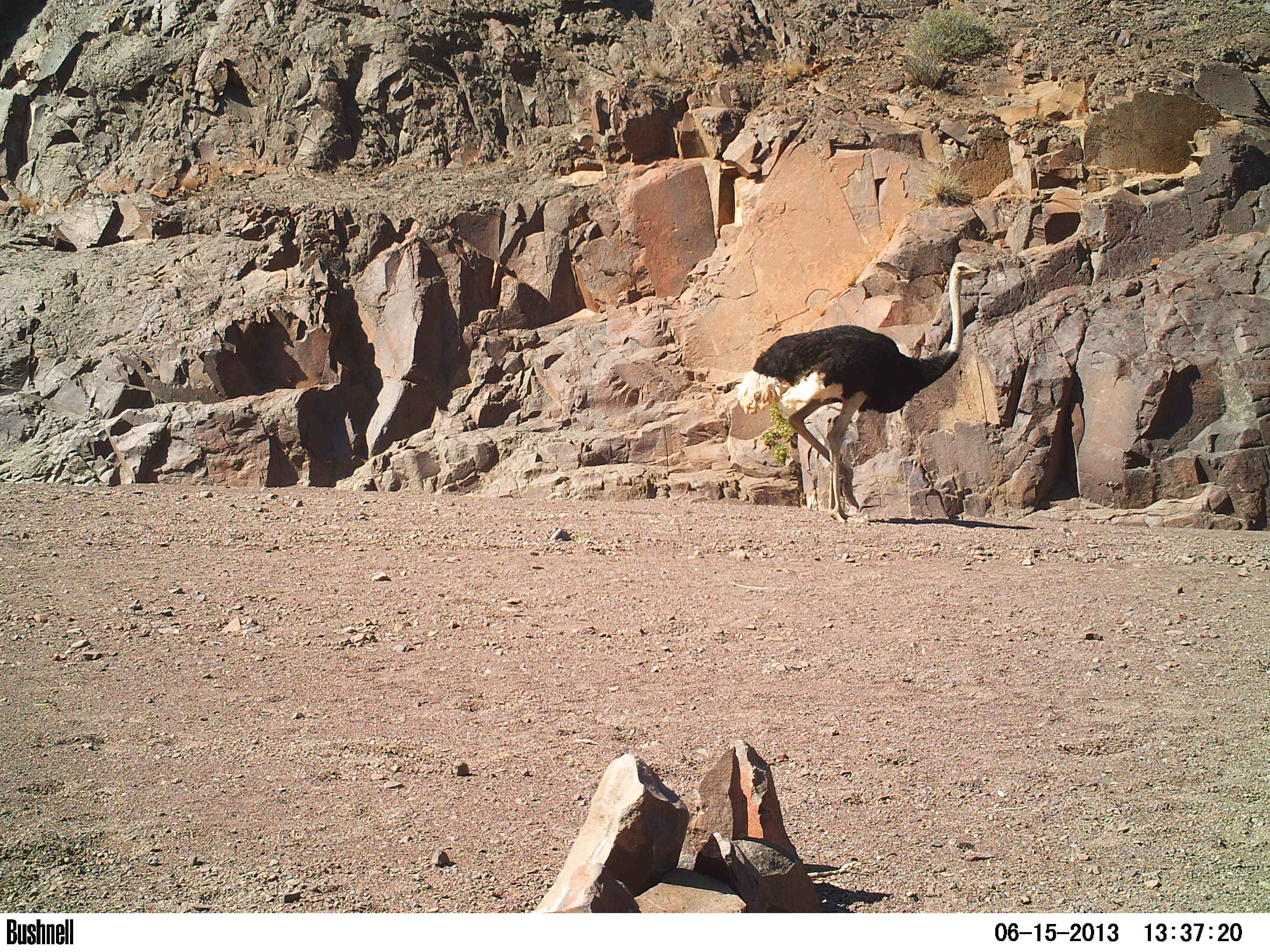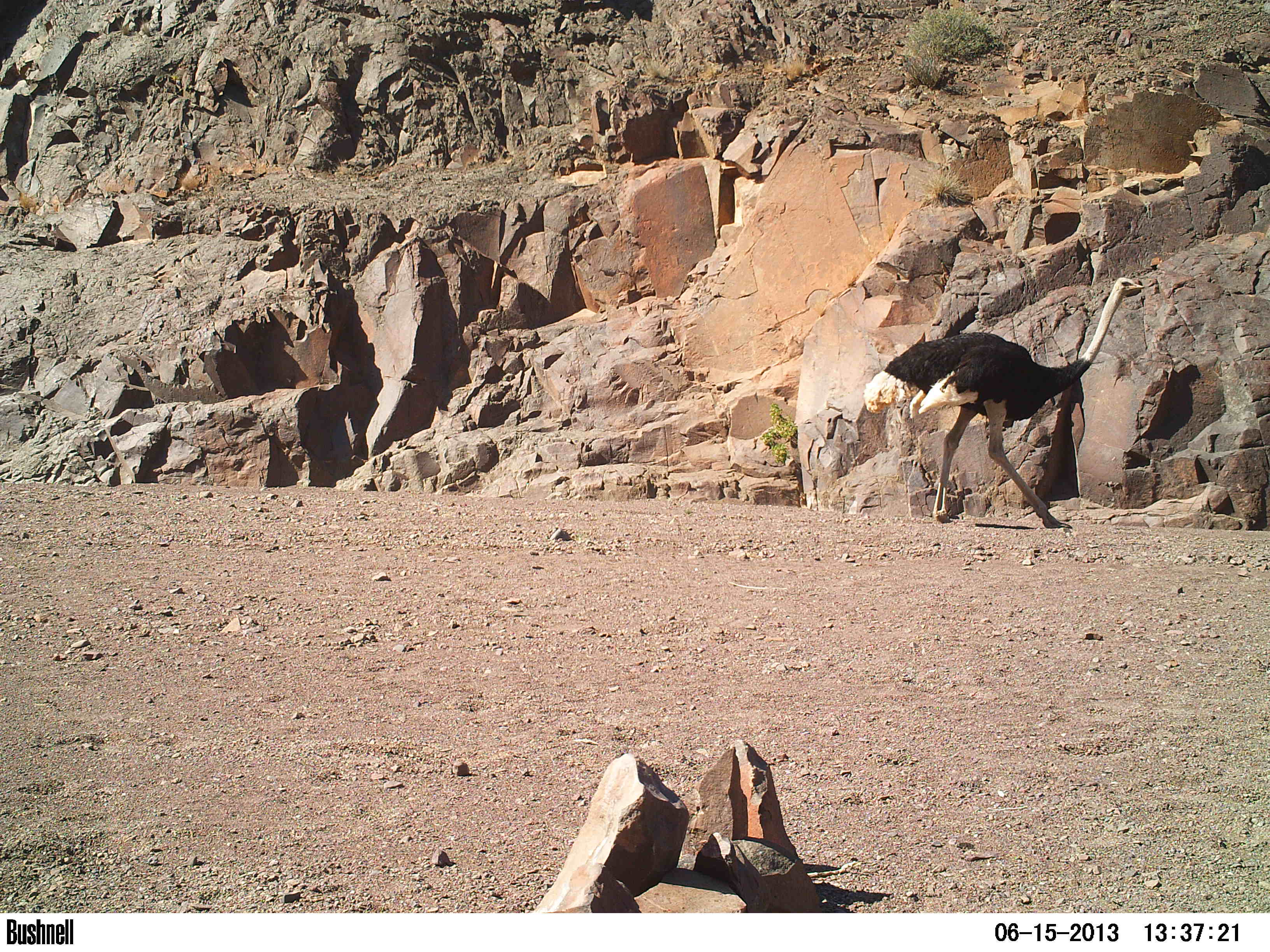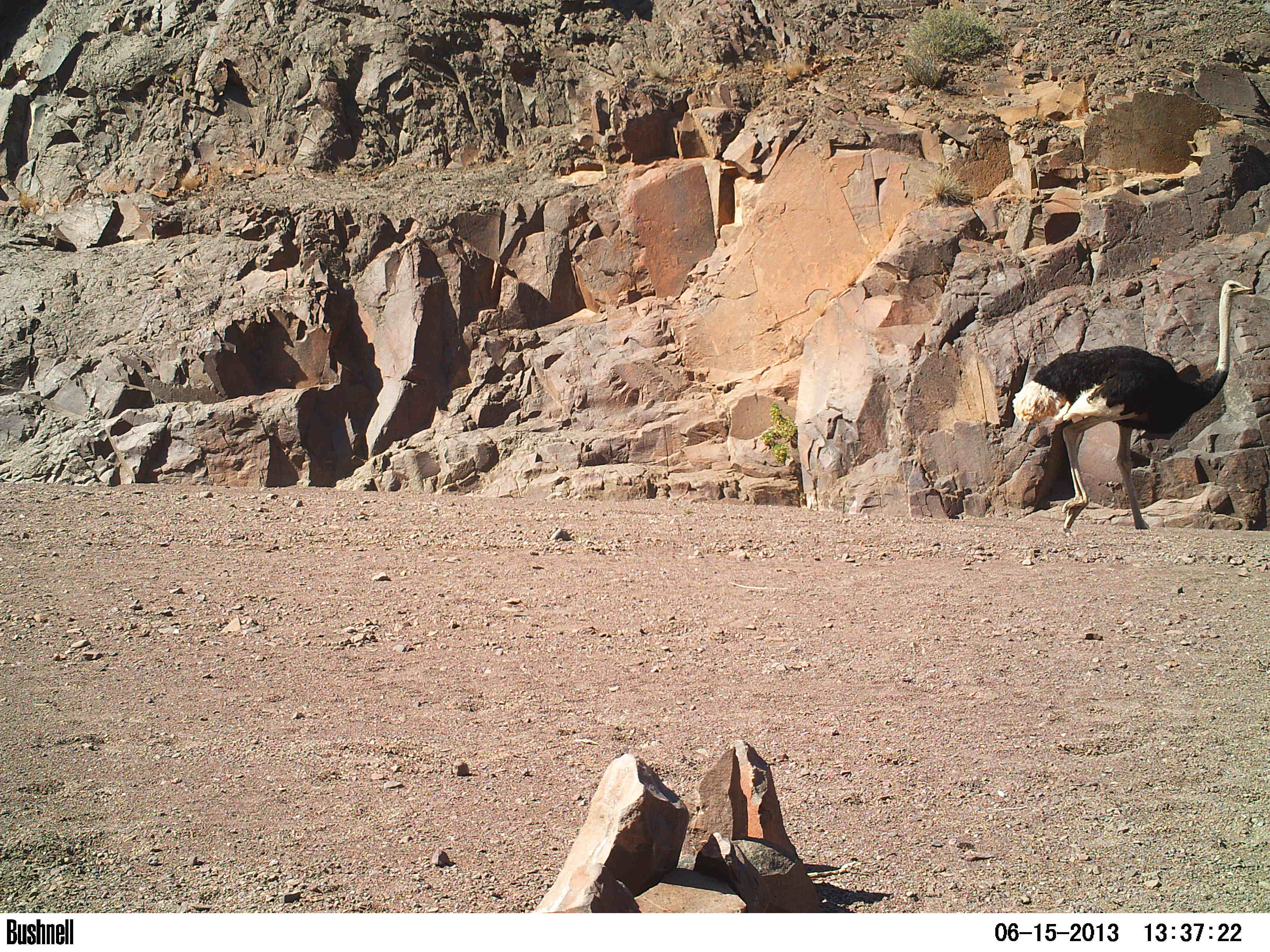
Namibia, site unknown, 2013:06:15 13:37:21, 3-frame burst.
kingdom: Animalia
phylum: Chordata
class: Aves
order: Struthioniformes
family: Struthionidae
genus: Struthio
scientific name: Struthio camelus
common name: common ostrich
Struthio camelus (common ostrich).